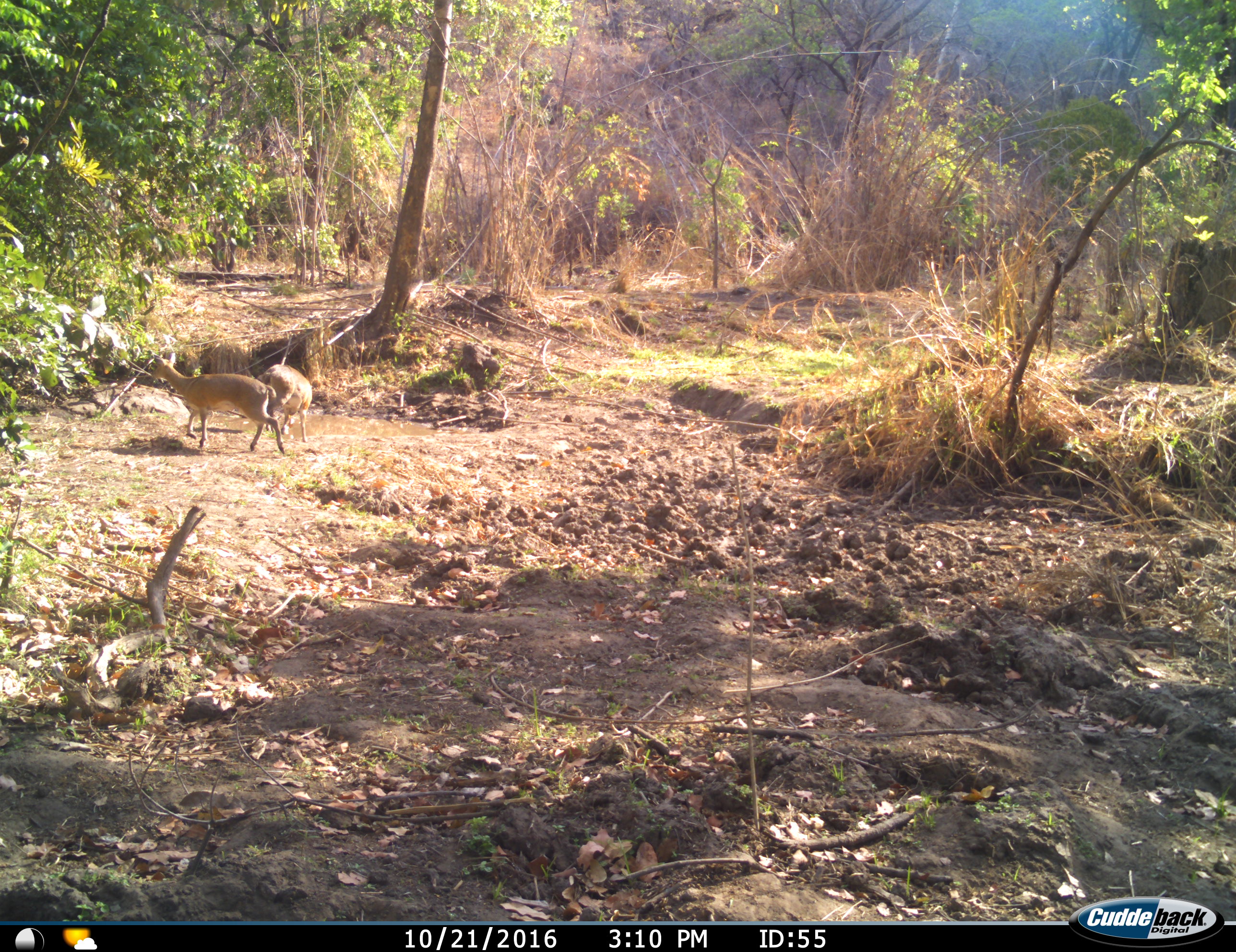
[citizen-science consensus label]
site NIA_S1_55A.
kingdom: Animalia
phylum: Chordata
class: Mammalia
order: Artiodactyla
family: Bovidae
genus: Aepyceros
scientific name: Aepyceros melampus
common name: impala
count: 2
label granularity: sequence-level